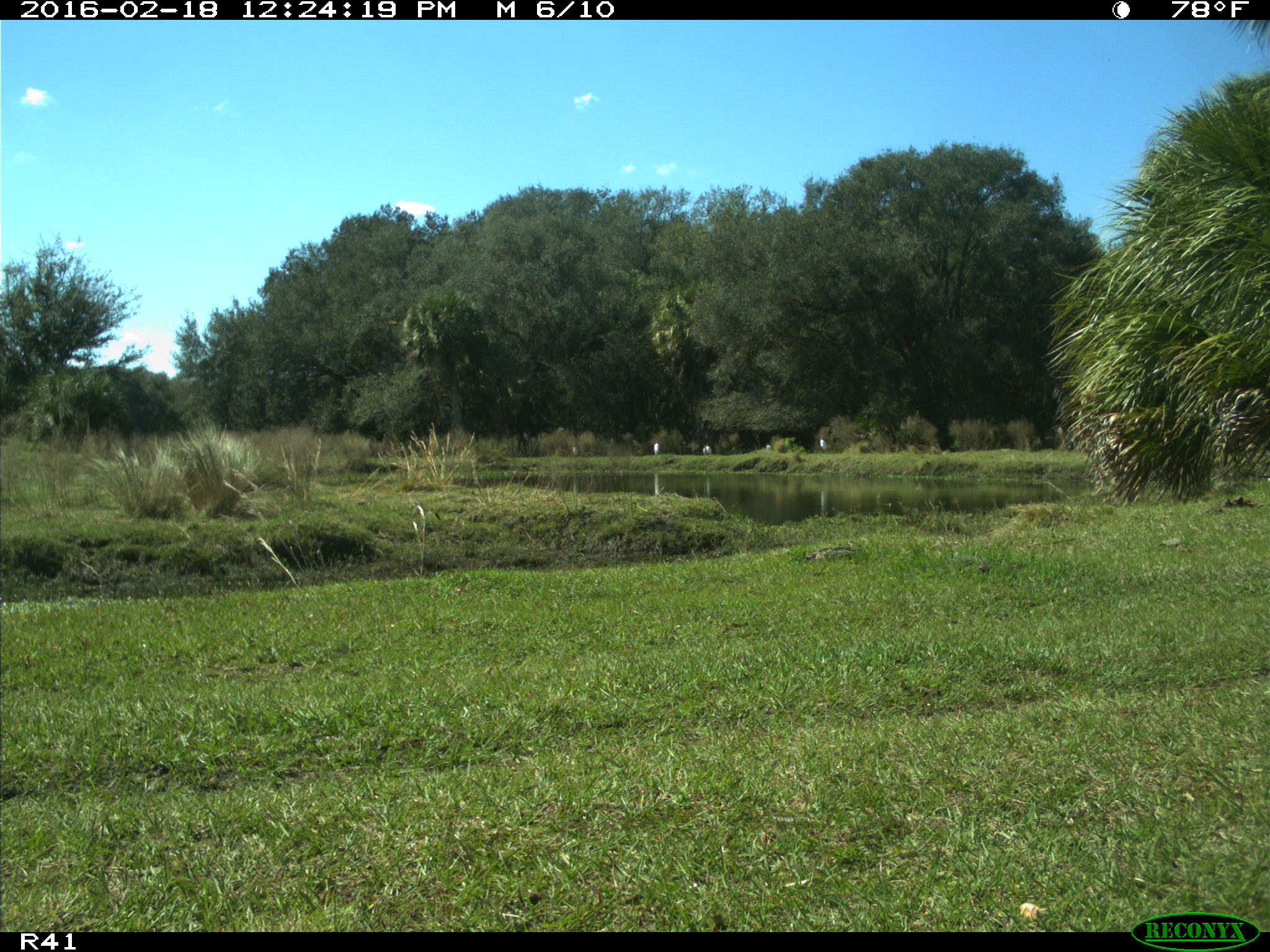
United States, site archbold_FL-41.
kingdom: Animalia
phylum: Chordata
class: Aves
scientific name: Aves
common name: birds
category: unidentified bird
Unidentified bird (birds) (Aves).